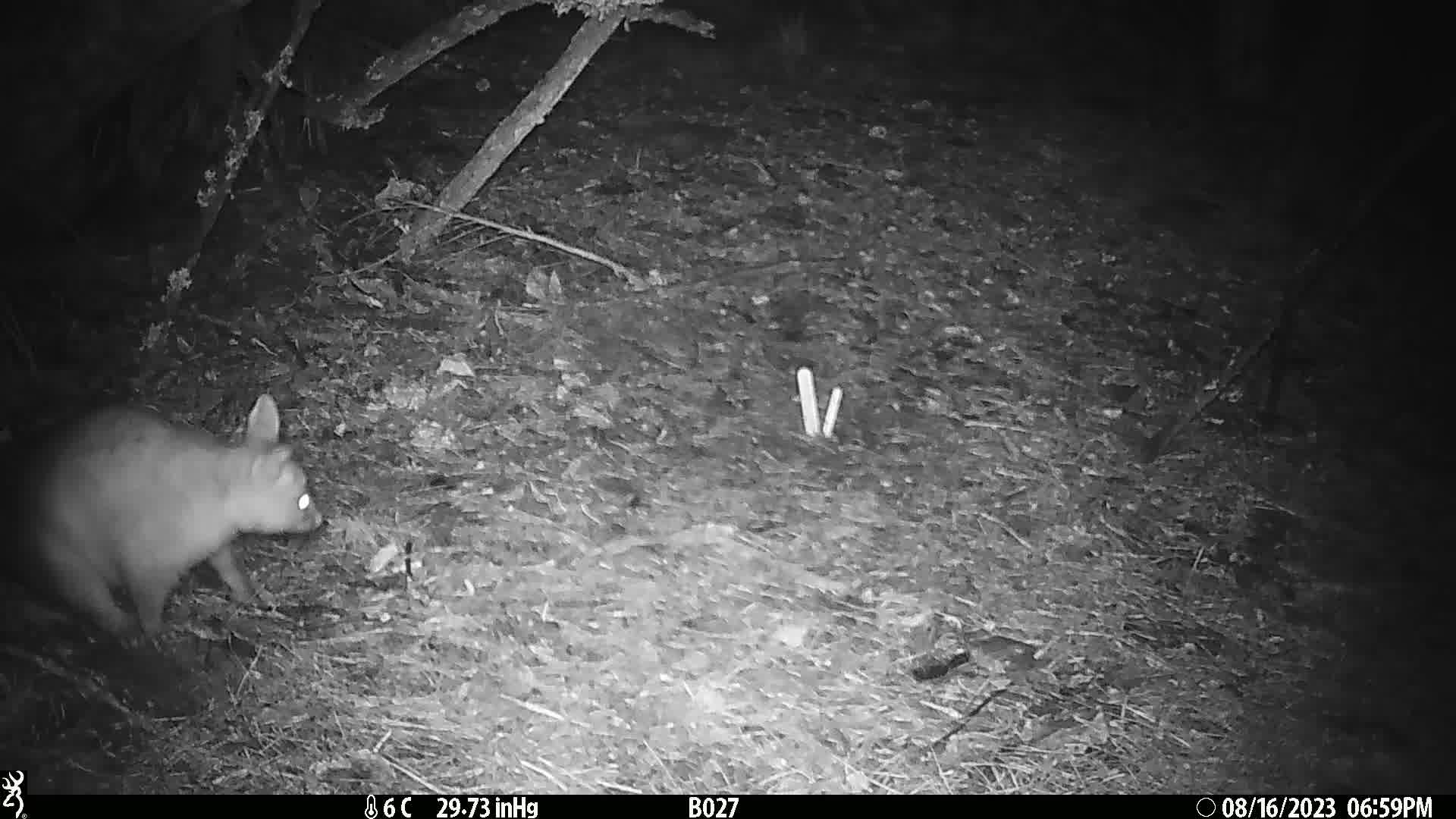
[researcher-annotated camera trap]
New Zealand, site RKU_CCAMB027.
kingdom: Animalia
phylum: Chordata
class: Mammalia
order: Diprotodontia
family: Phalangeridae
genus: Trichosurus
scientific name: Trichosurus vulpecula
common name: common brushtail possum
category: possum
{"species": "possum (common brushtail possum) (Trichosurus vulpecula)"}